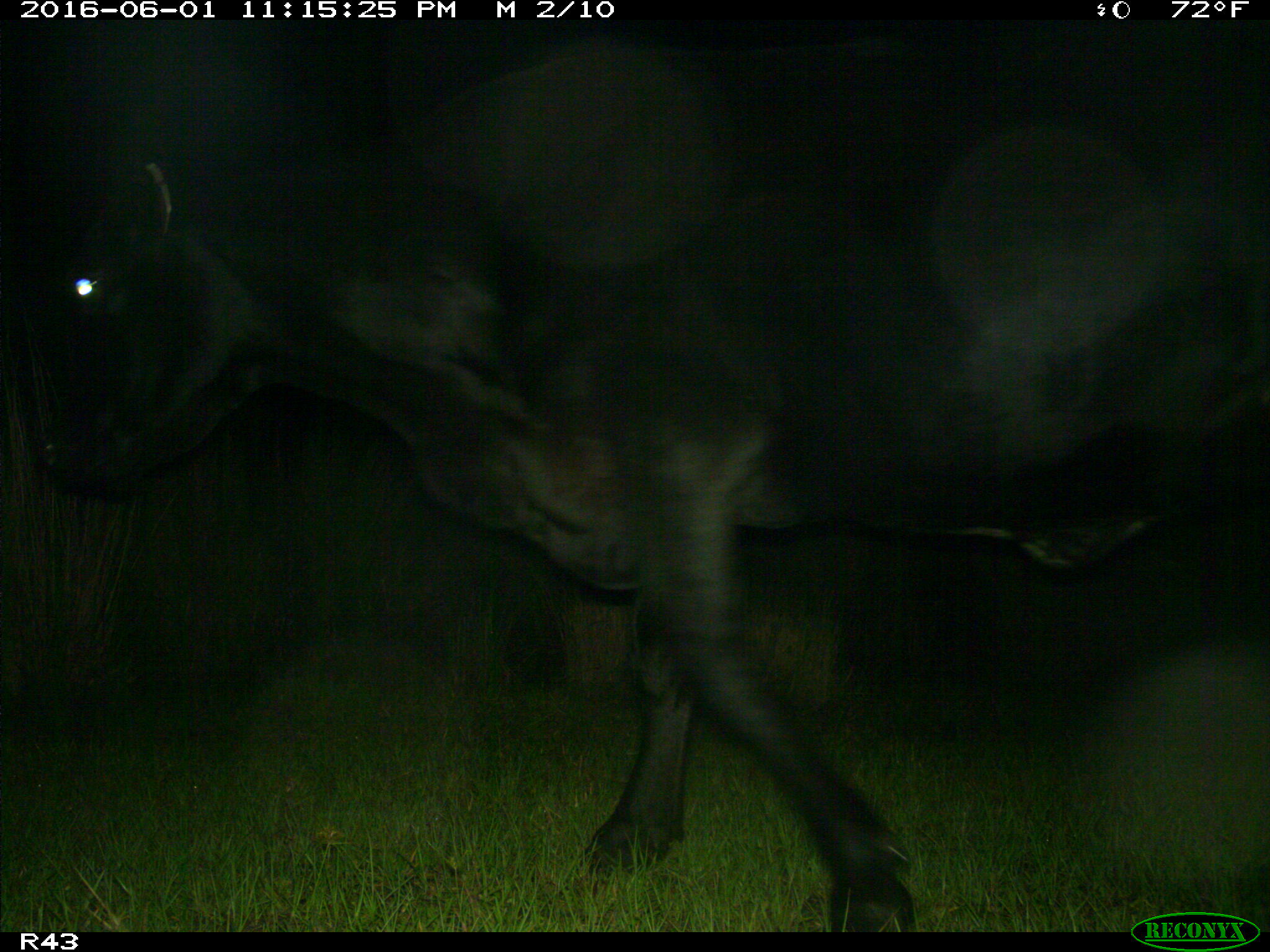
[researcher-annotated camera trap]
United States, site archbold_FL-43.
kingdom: Animalia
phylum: Chordata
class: Mammalia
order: Artiodactyla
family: Bovidae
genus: Bos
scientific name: Bos taurus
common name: domestic cow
Bos taurus (domestic cow).